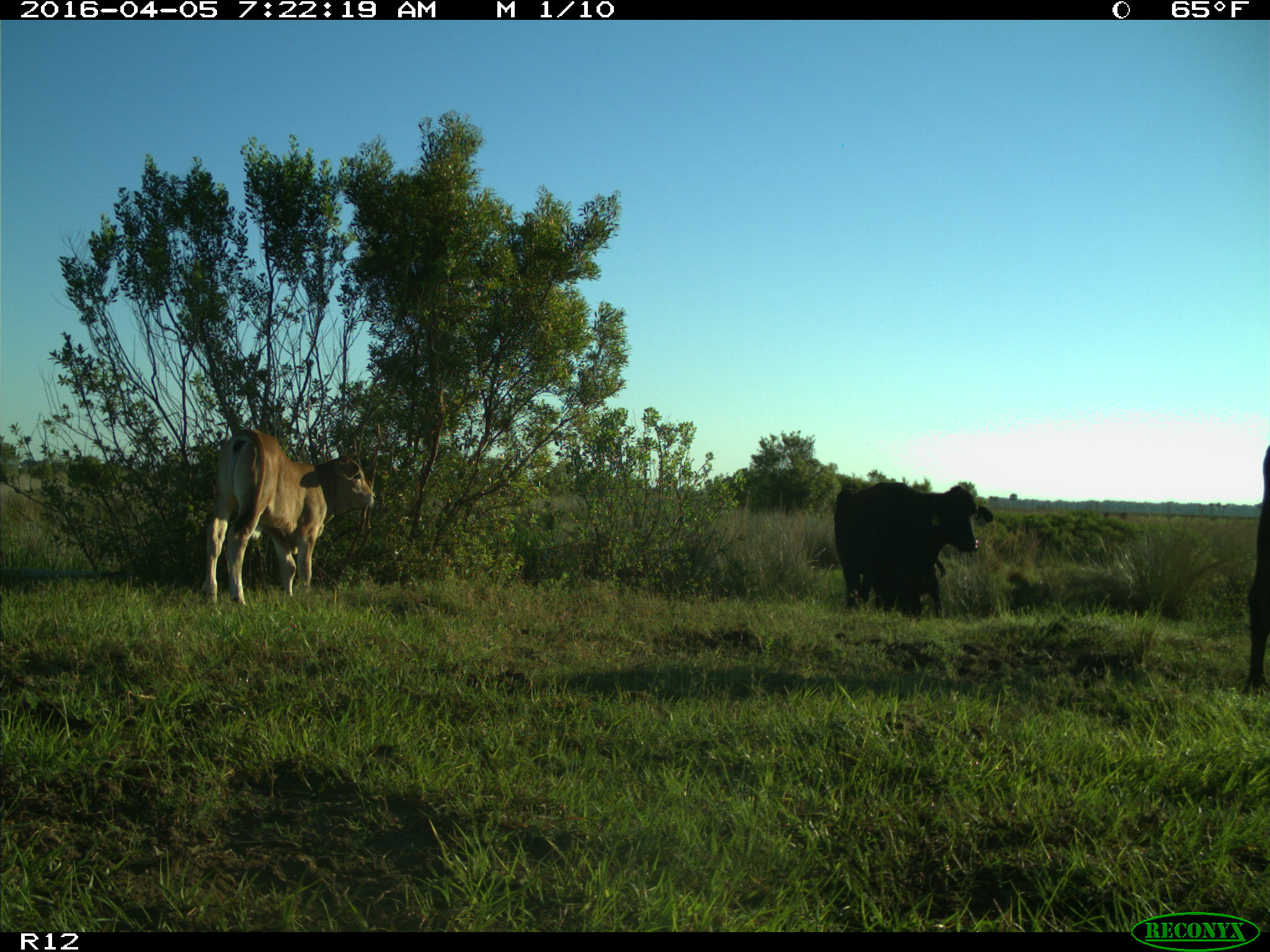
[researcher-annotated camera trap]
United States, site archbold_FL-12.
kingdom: Animalia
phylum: Chordata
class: Mammalia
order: Artiodactyla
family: Bovidae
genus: Bos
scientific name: Bos taurus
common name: domestic cow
Bos taurus (domestic cow).